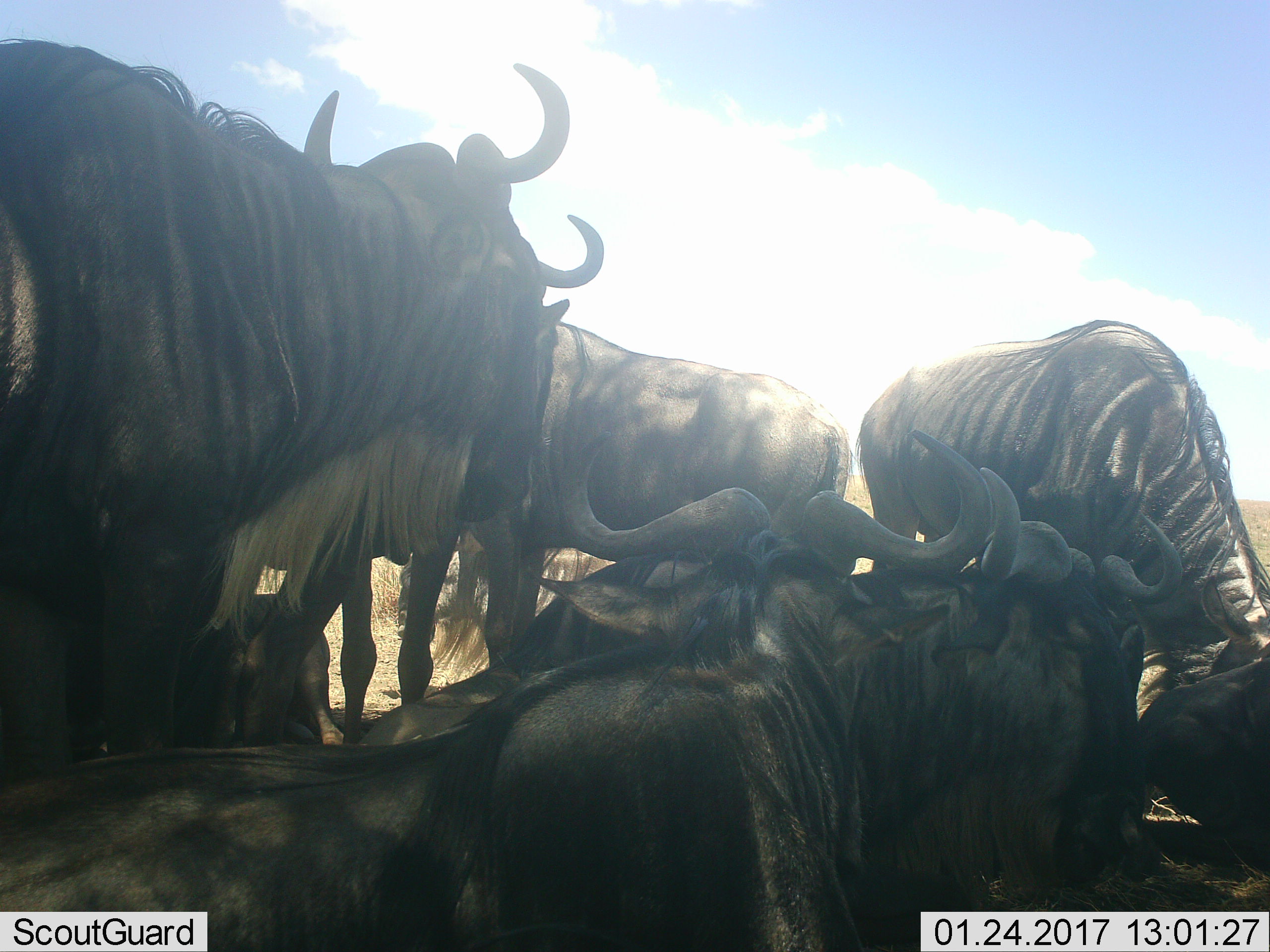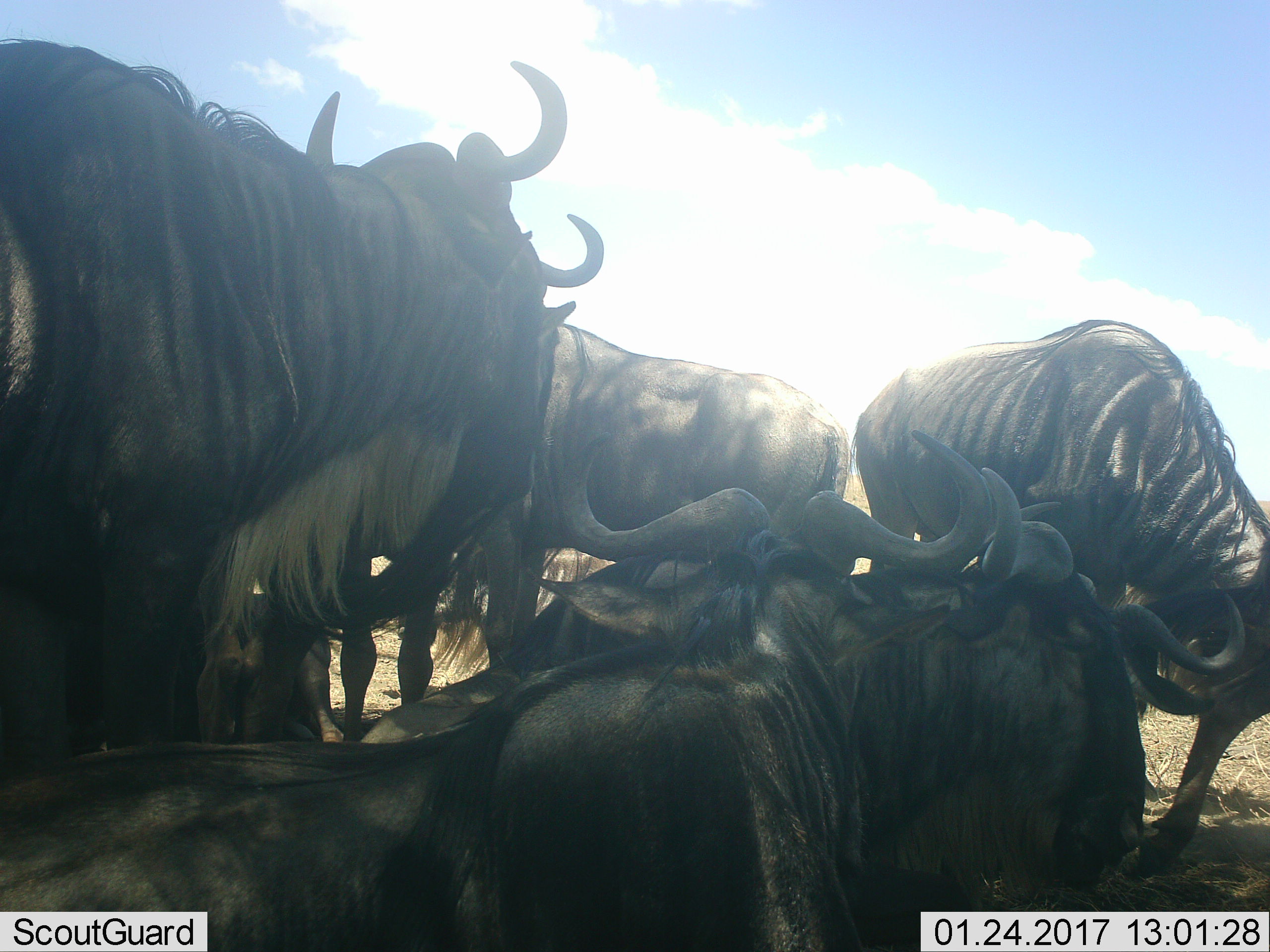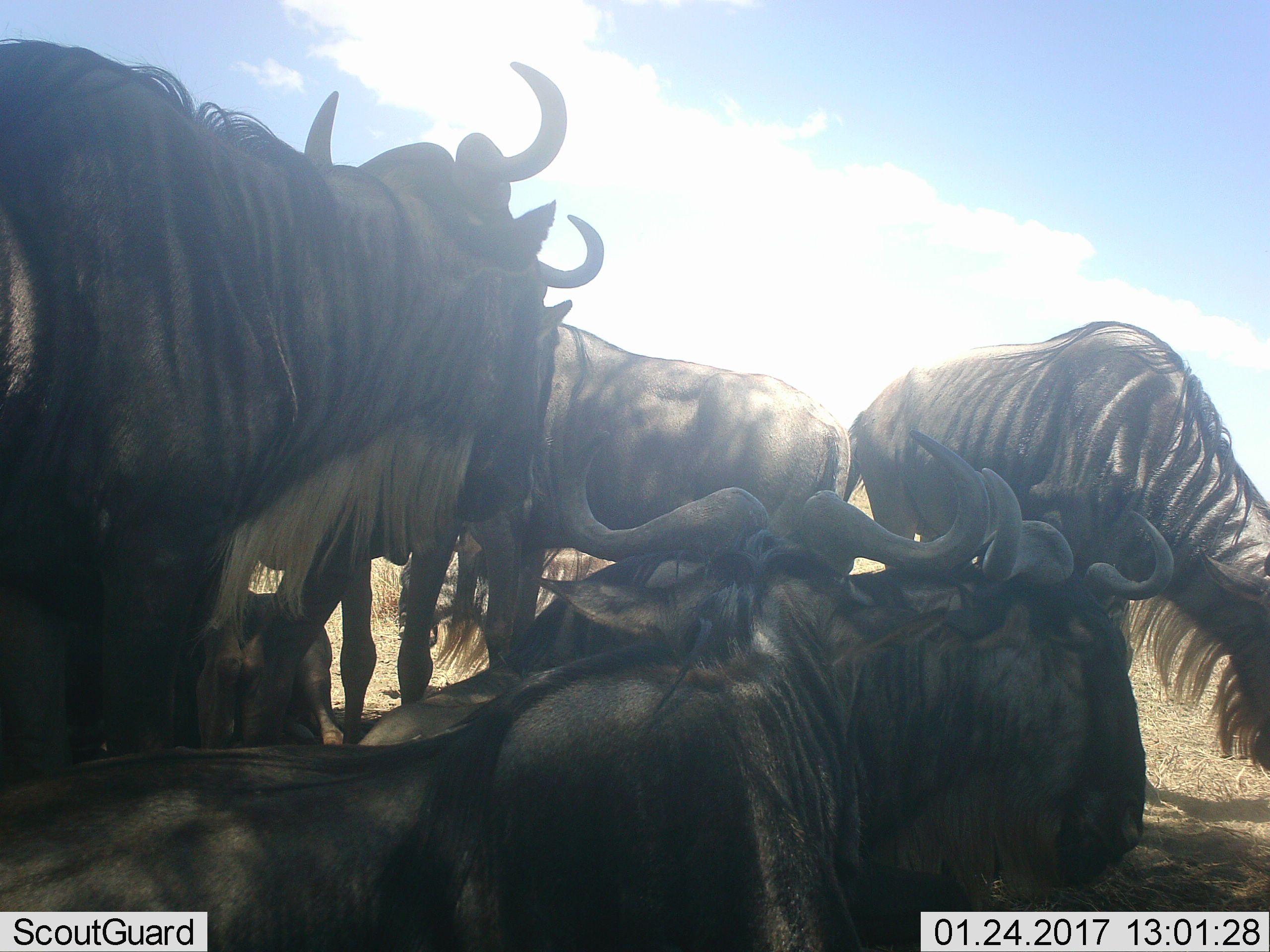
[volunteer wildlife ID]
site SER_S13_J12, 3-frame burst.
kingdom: Animalia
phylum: Chordata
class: Mammalia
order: Artiodactyla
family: Bovidae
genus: Connochaetes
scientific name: Connochaetes taurinus taurinus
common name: blue wildebeest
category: wildebeestblue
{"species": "wildebeestblue (blue wildebeest) (Connochaetes taurinus taurinus)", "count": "8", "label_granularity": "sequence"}